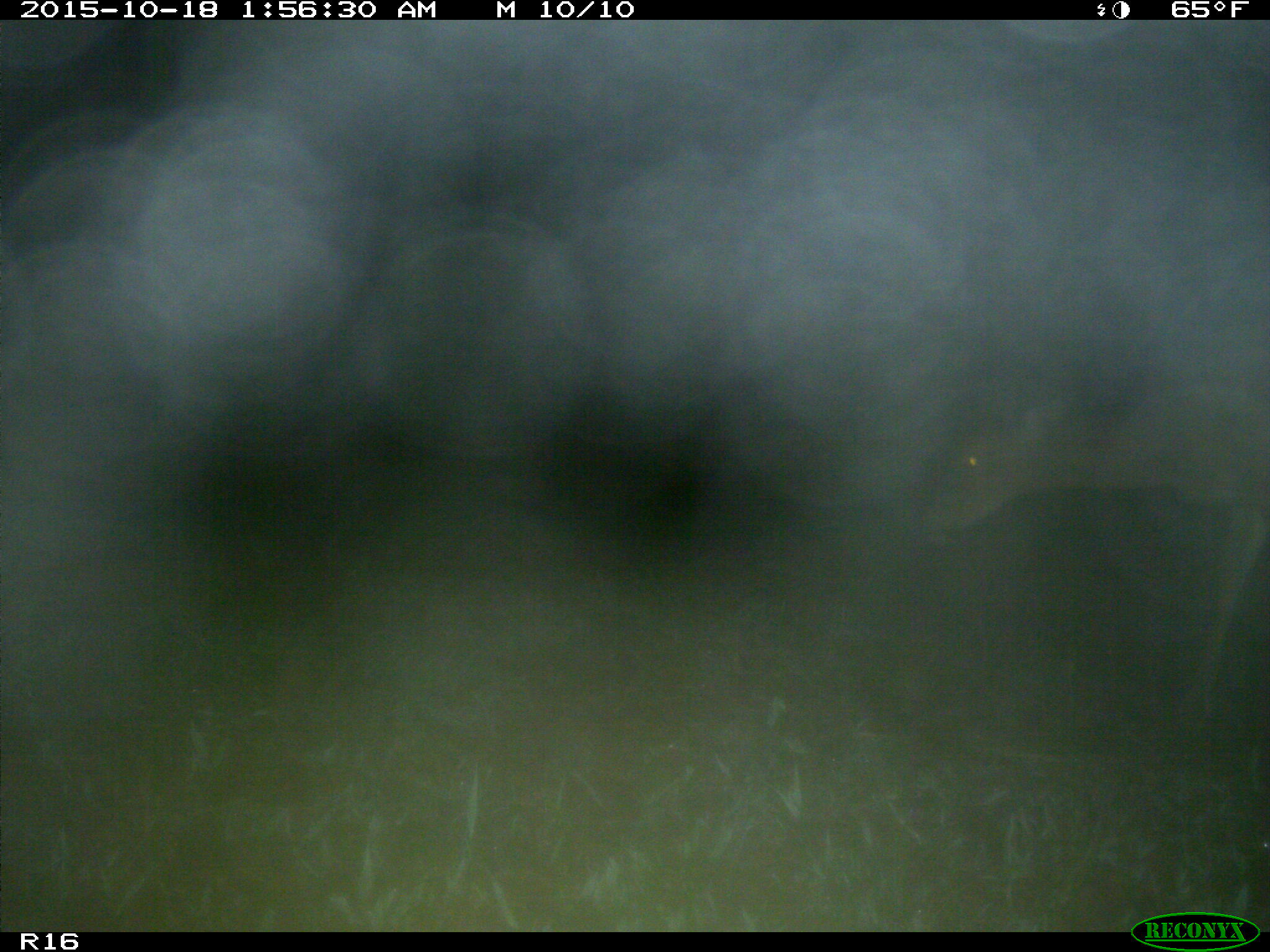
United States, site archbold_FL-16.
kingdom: Animalia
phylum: Chordata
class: Mammalia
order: Artiodactyla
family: Cervidae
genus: Odocoileus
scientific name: Odocoileus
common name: deer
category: unidentified deer